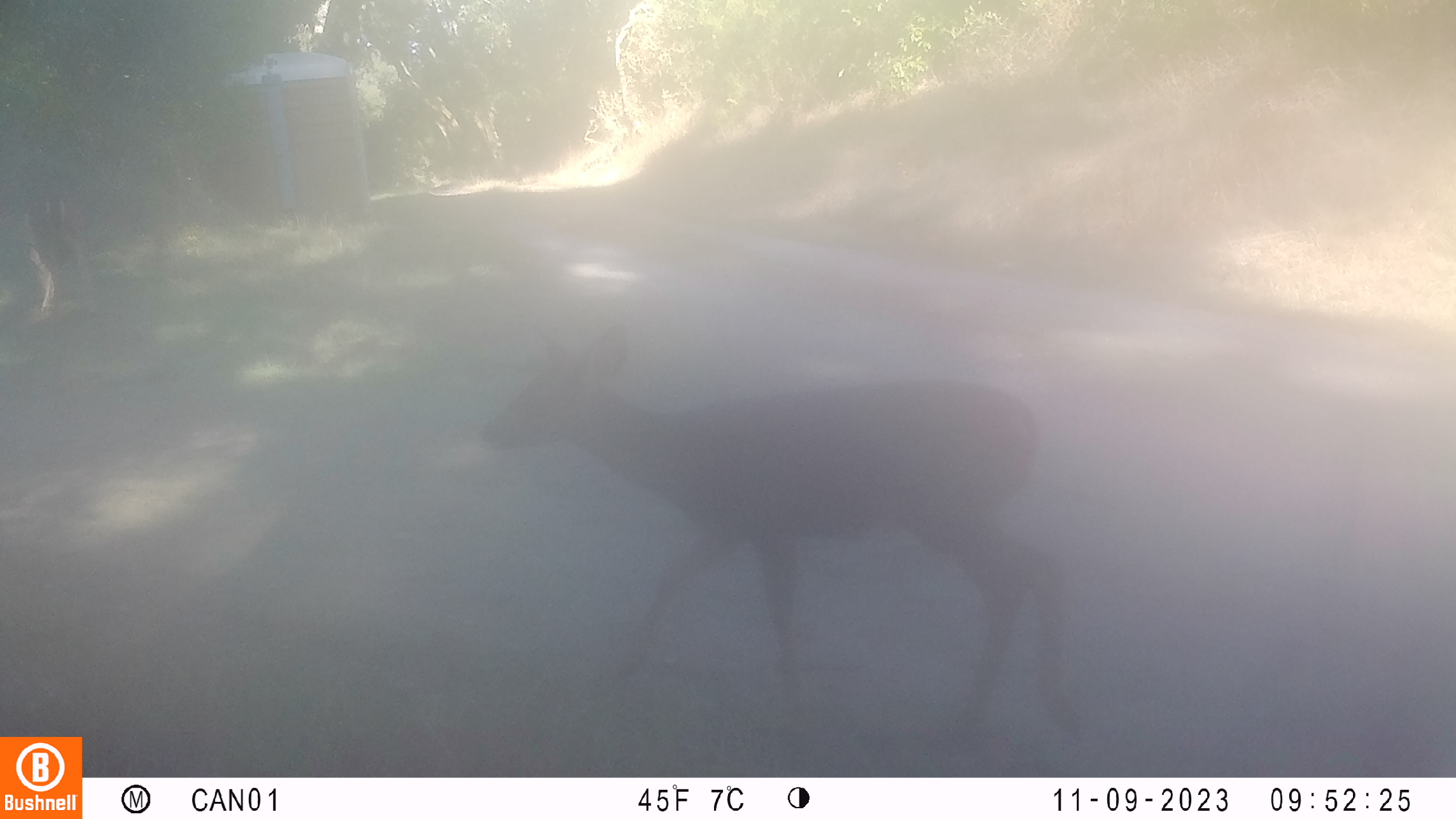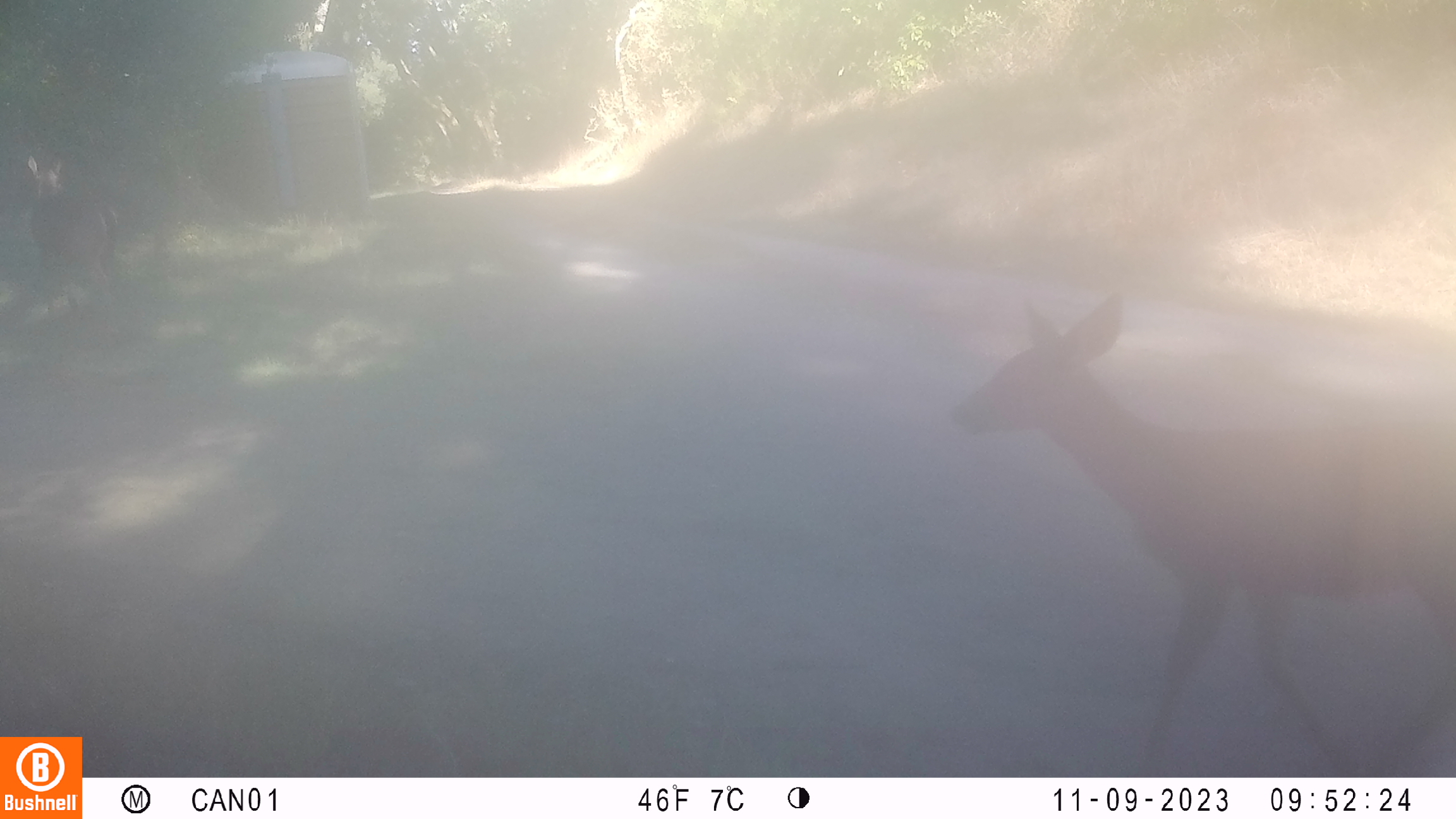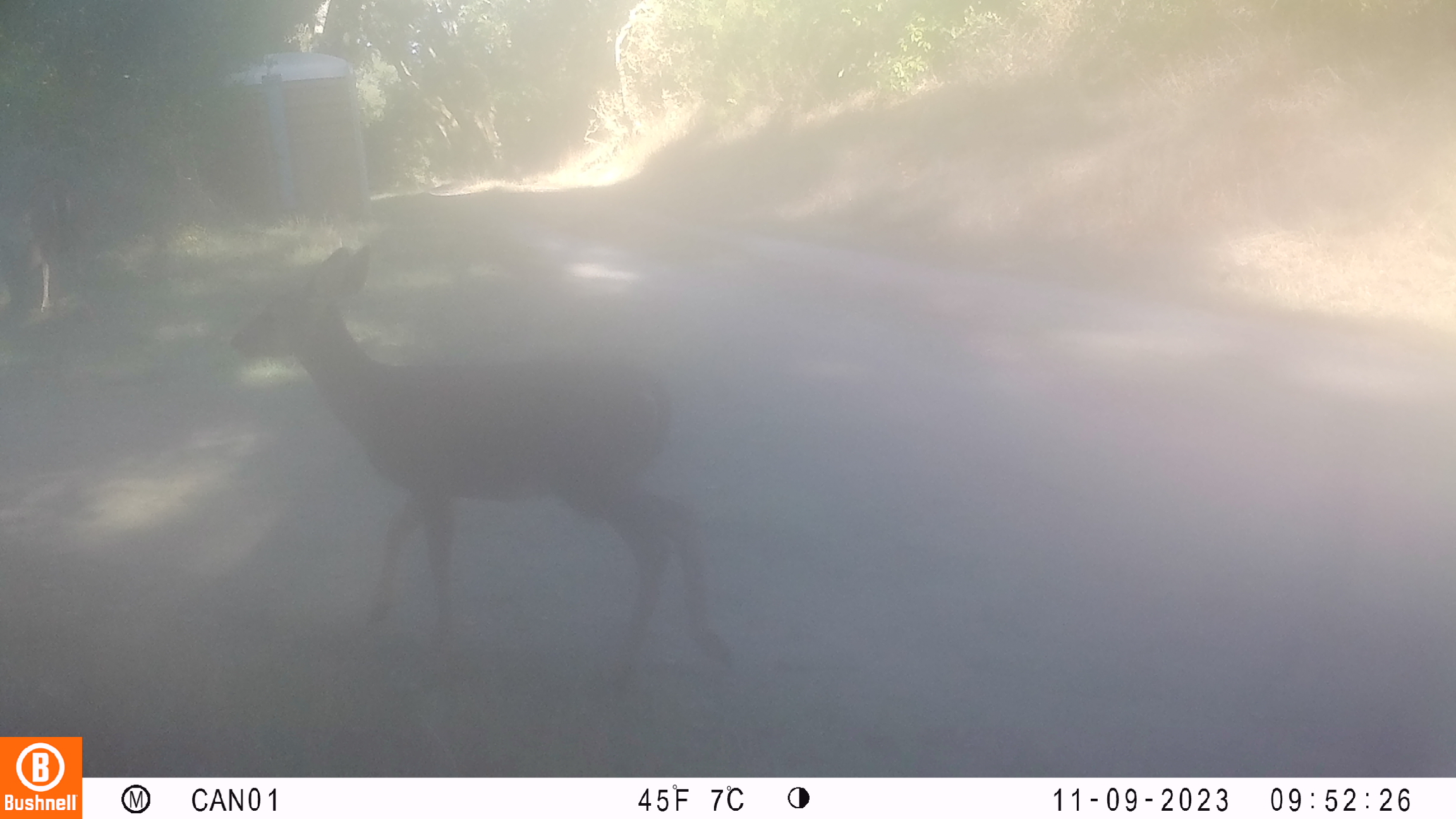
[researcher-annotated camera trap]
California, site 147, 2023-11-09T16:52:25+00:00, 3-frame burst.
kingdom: Animalia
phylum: Chordata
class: Mammalia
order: Artiodactyla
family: Cervidae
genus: Odocoileus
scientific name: Odocoileus hemionus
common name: mule deer